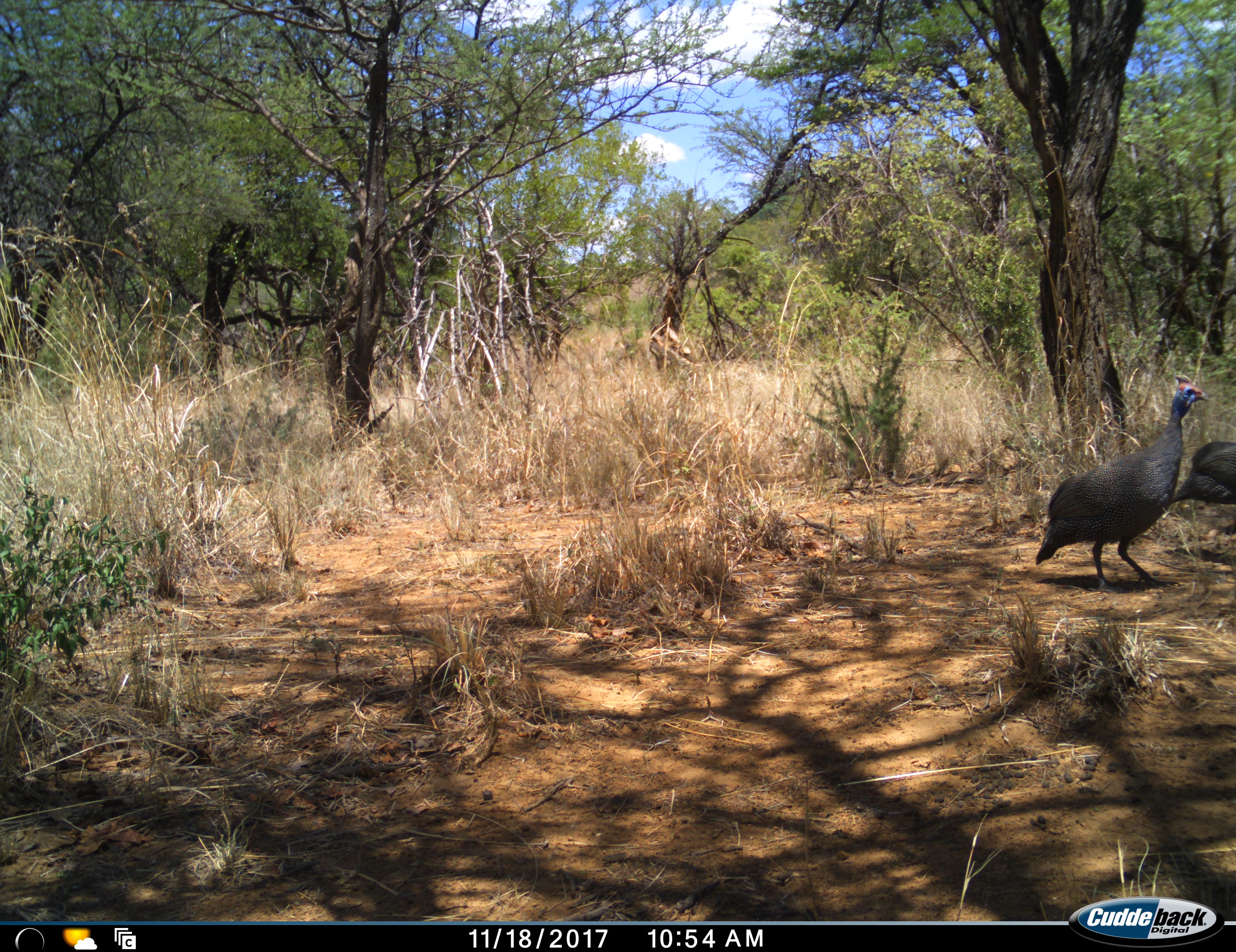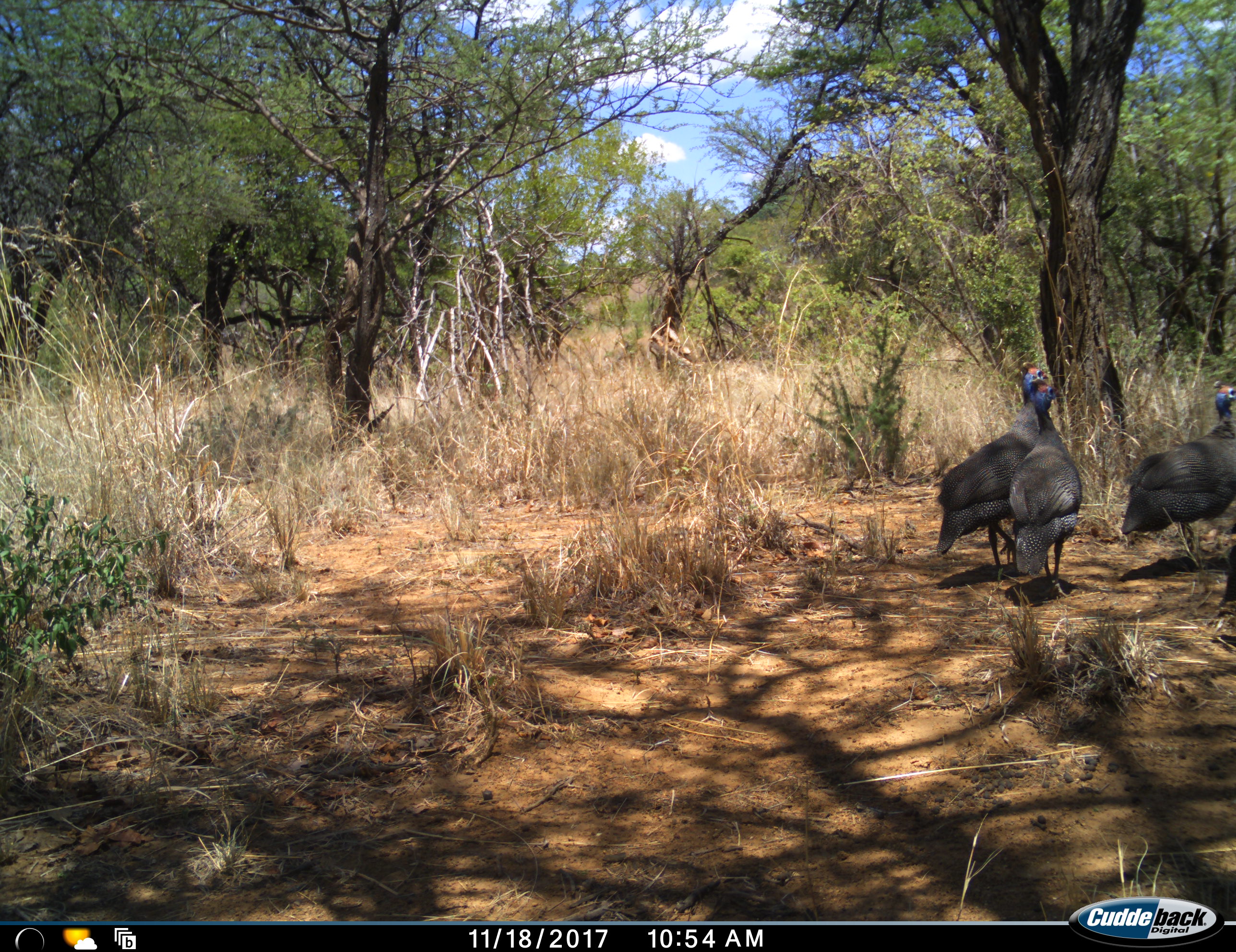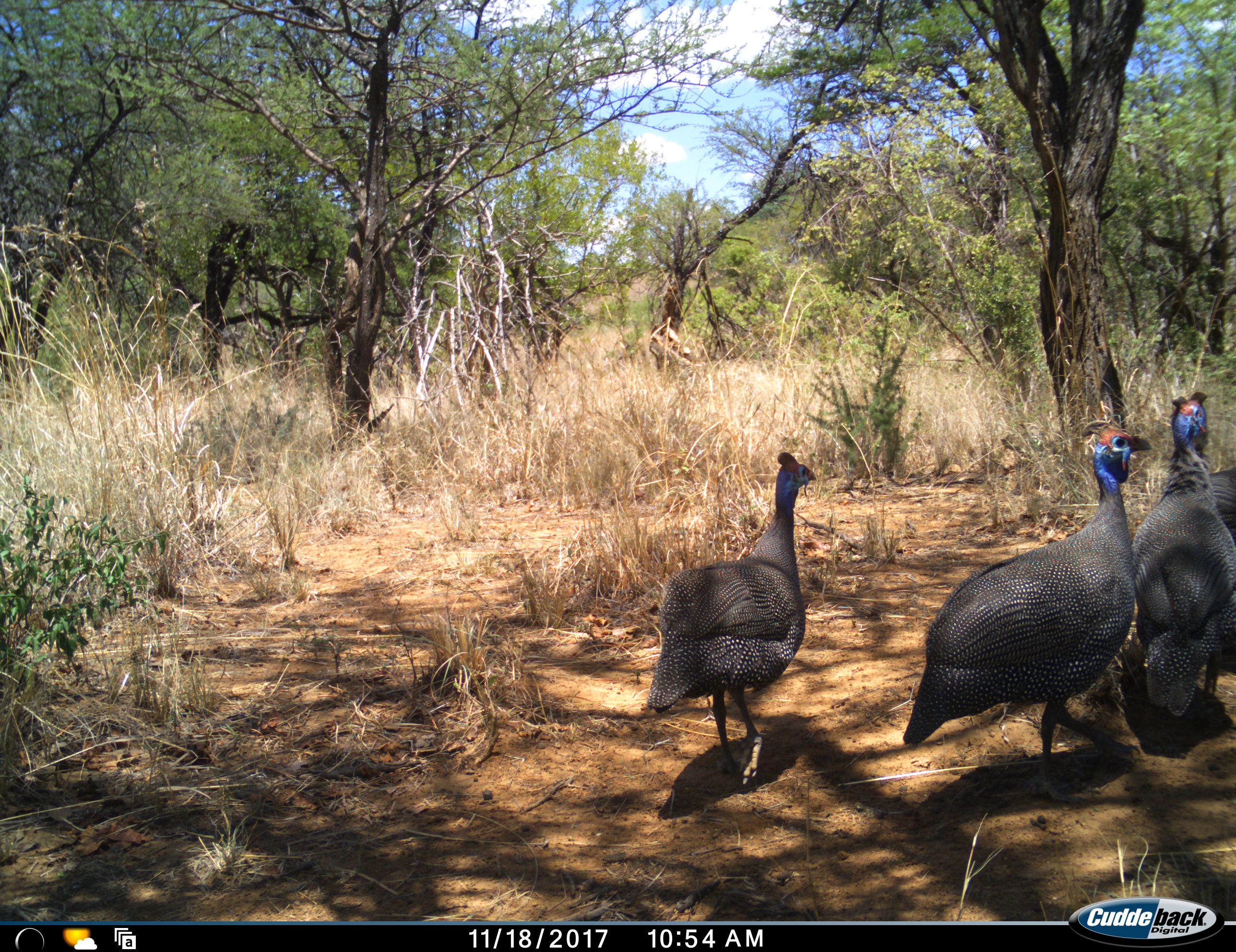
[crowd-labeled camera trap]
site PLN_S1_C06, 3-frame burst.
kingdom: Animalia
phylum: Chordata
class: Aves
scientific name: Aves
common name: bird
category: birdother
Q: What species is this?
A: Birdother (bird) (Aves).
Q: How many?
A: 3.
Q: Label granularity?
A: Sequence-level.